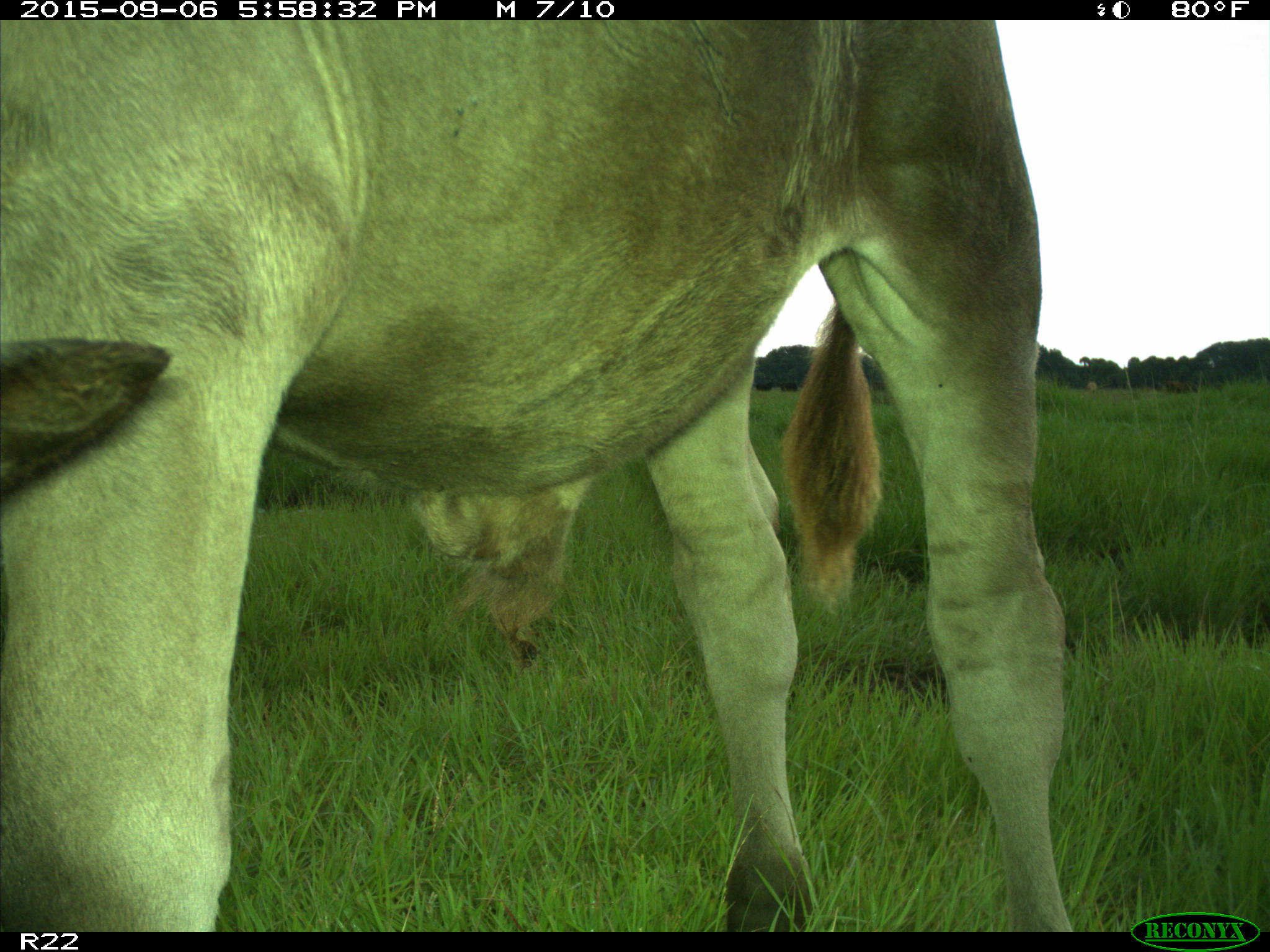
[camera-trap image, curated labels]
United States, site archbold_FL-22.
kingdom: Animalia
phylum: Chordata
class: Mammalia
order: Artiodactyla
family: Bovidae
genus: Bos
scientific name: Bos taurus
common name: domestic cow